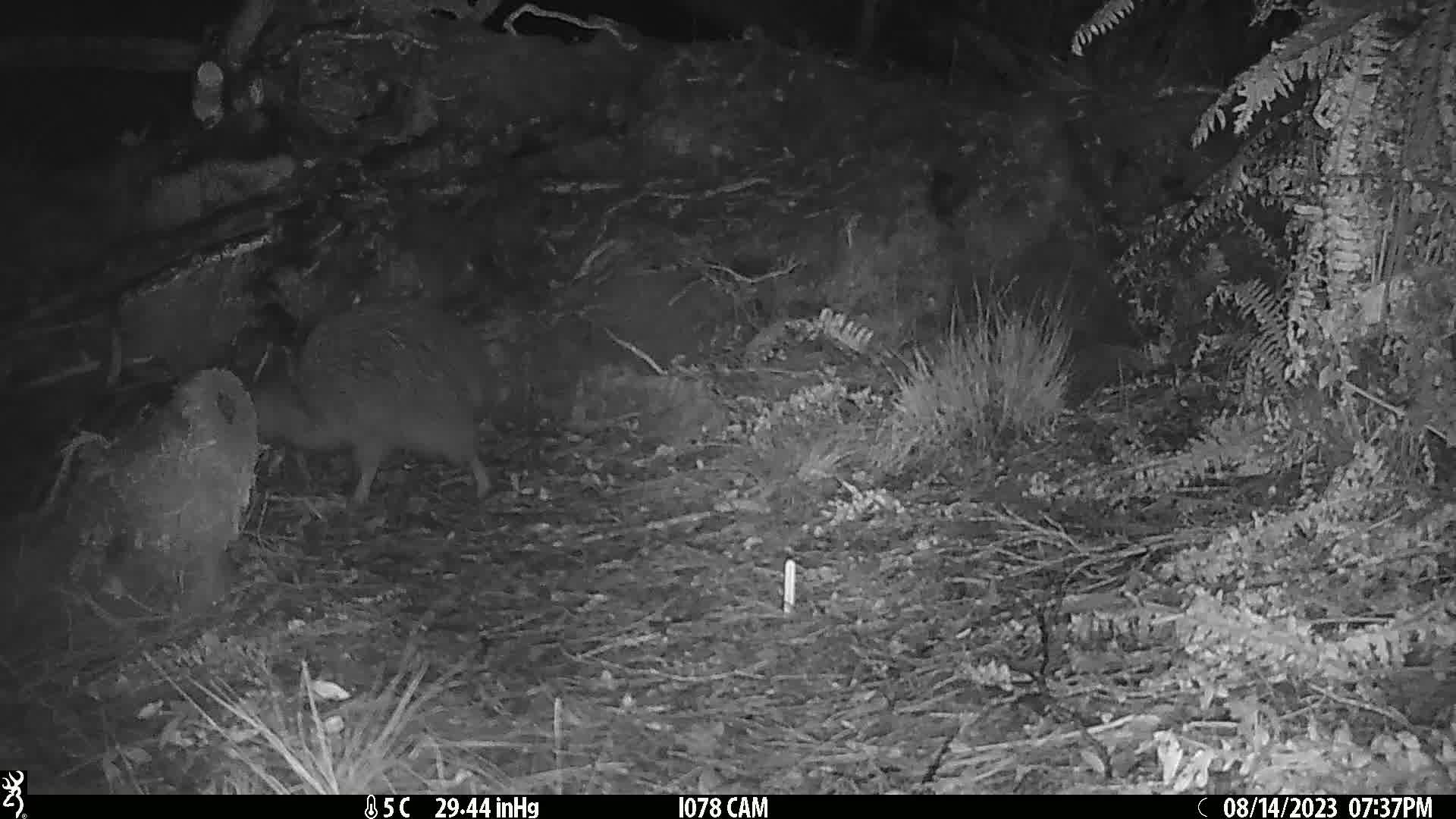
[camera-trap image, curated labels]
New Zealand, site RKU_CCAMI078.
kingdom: Animalia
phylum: Chordata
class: Aves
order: Apterygiformes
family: Apterygidae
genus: Apteryx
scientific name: Apteryx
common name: kiwi